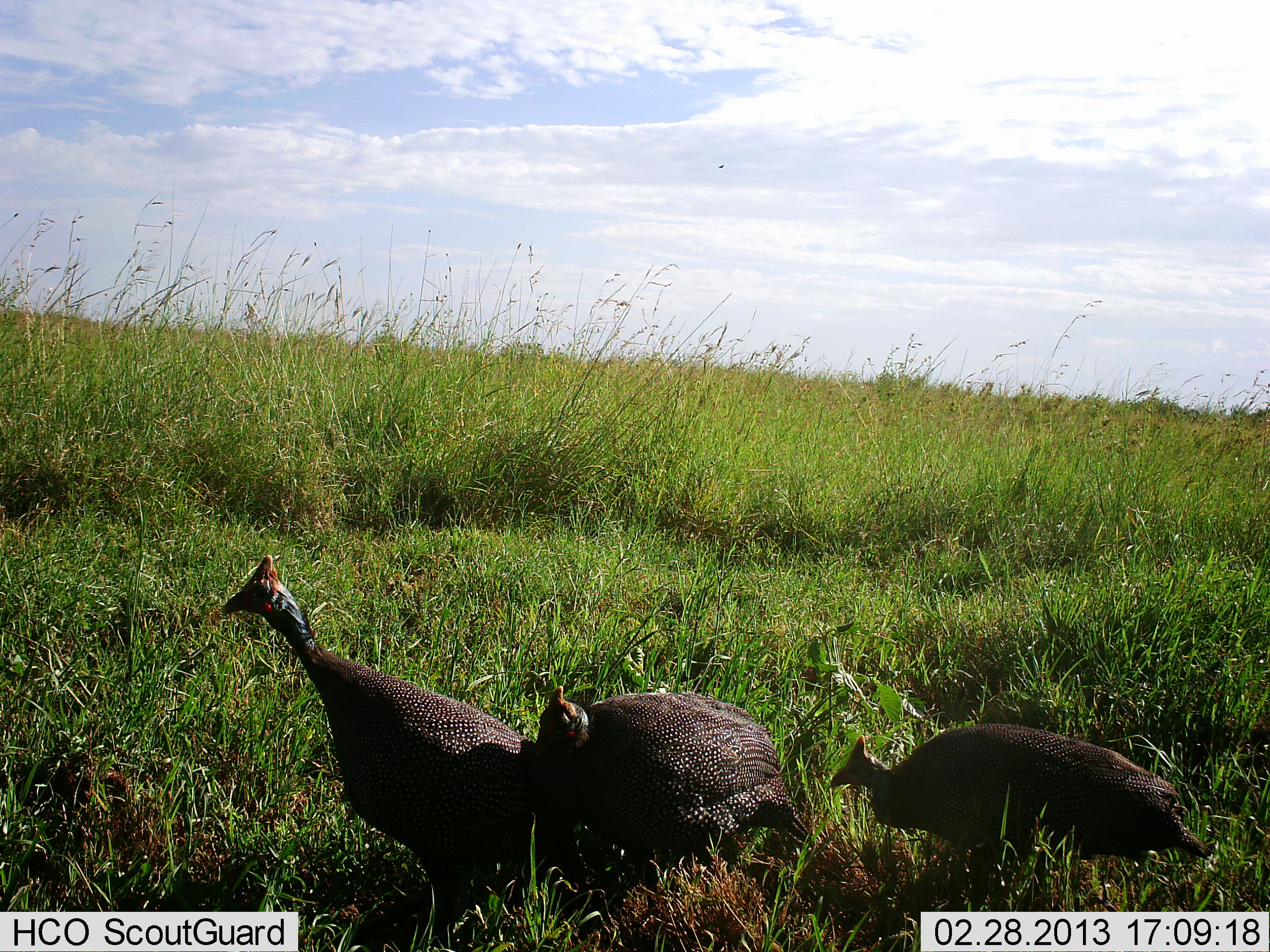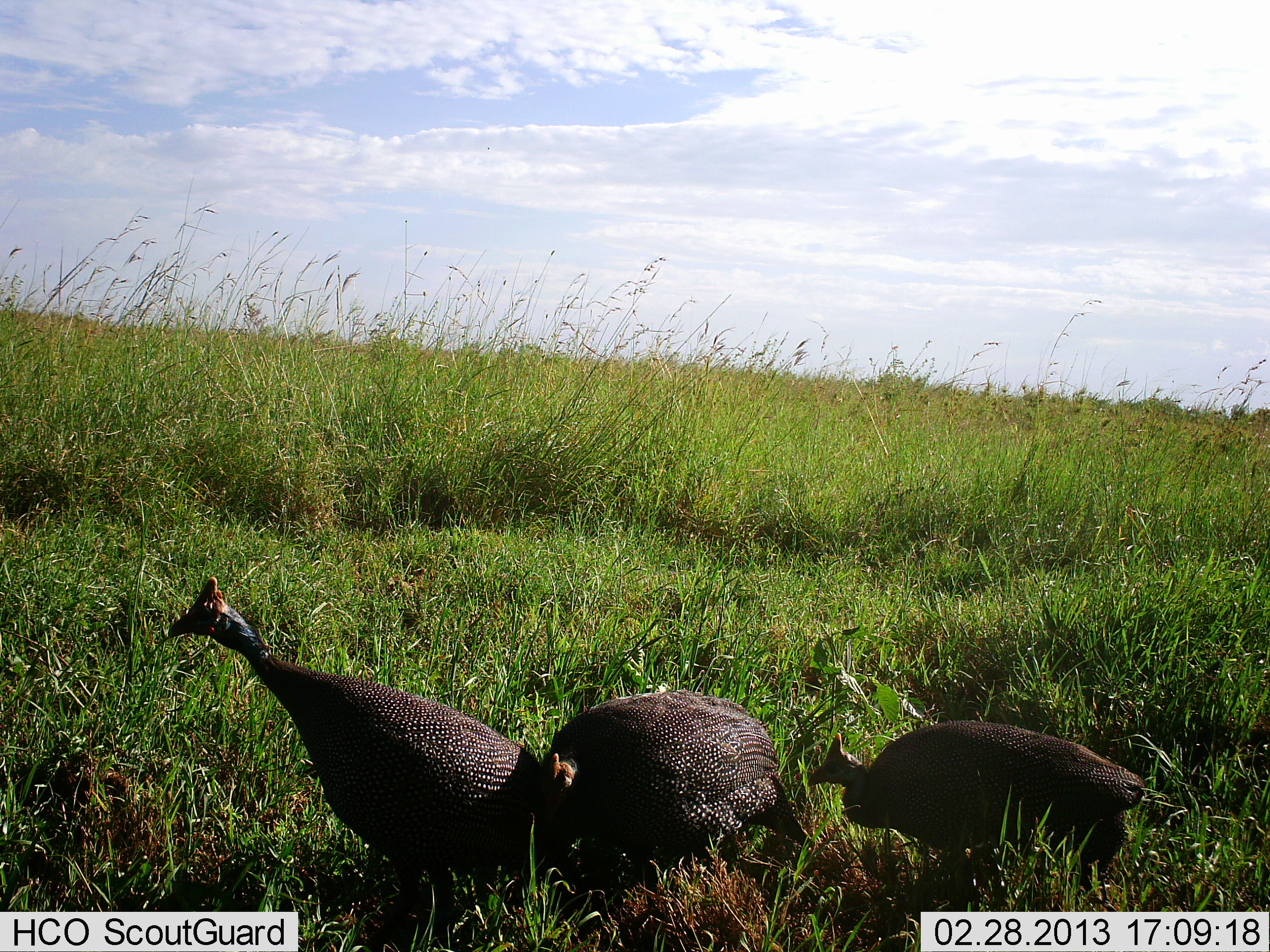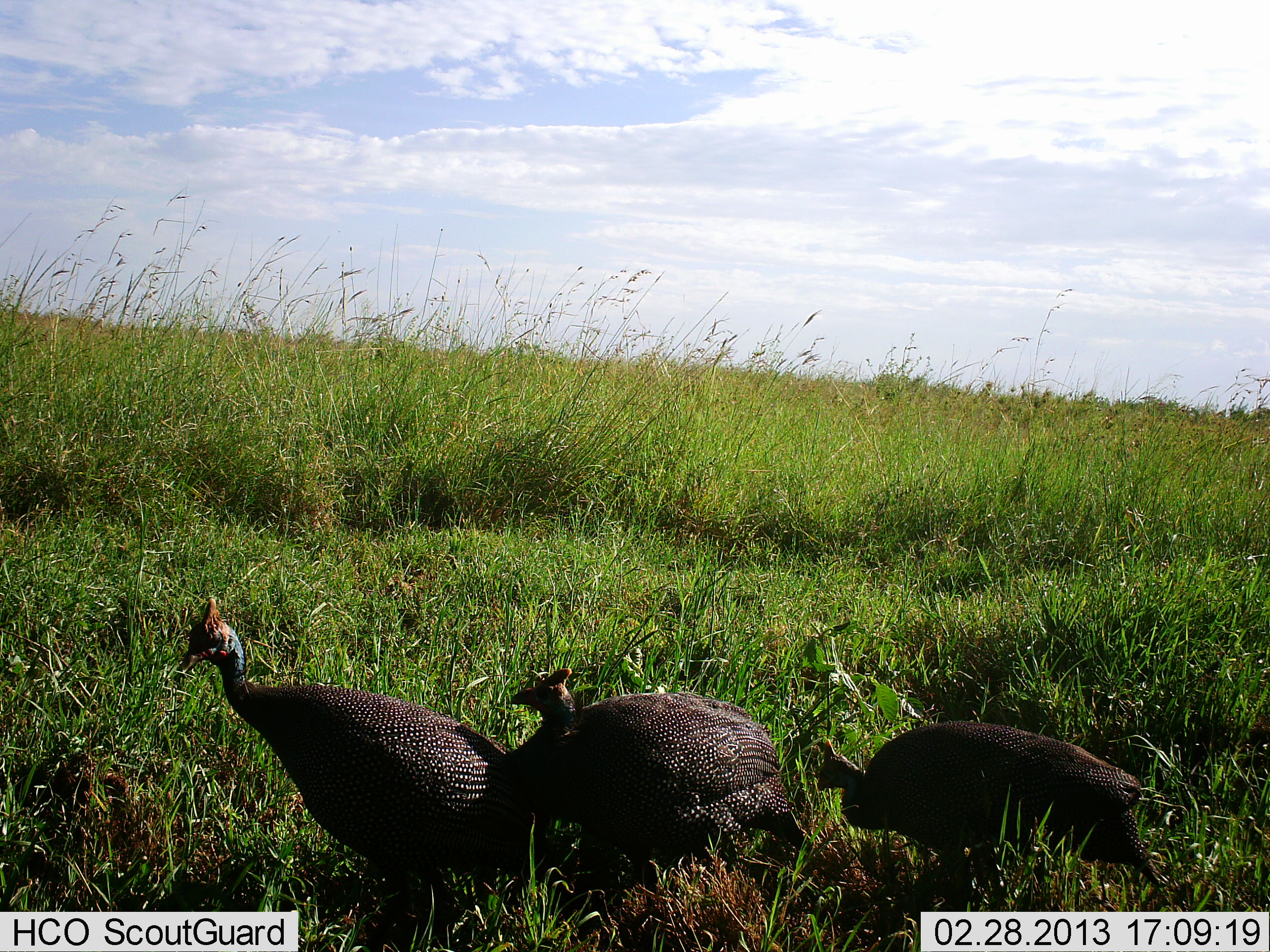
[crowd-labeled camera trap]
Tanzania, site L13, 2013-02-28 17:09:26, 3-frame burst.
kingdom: Animalia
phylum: Chordata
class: Aves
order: Galliformes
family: Numididae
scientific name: Numididae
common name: guinea fowl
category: guineafowl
Guineafowl (guinea fowl) (Numididae), count 3. Behavior (volunteer vote fractions): standing 71%, resting 3%, moving 29%, interacting 3%. Young present (vote fraction): 3%. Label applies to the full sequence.